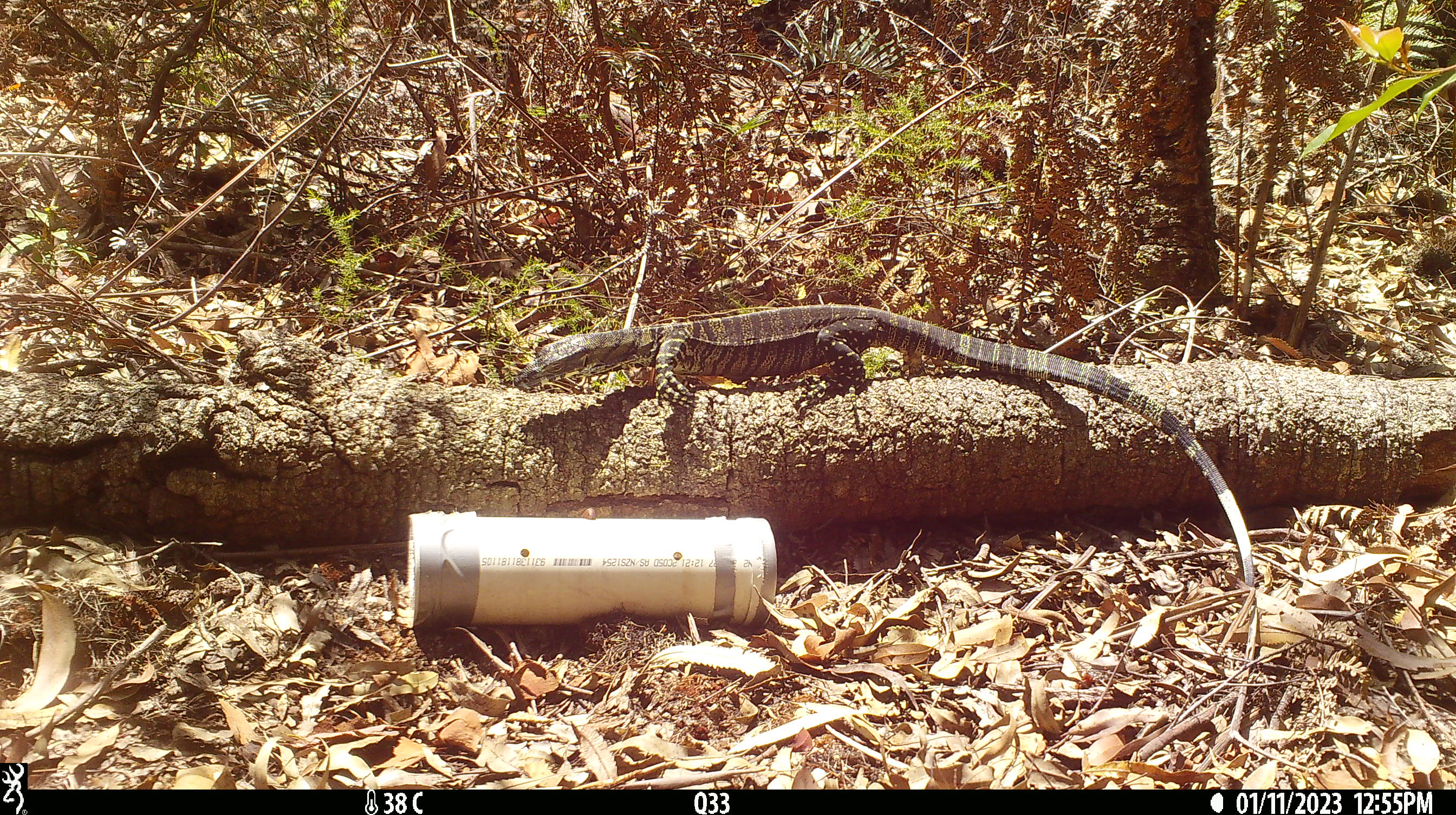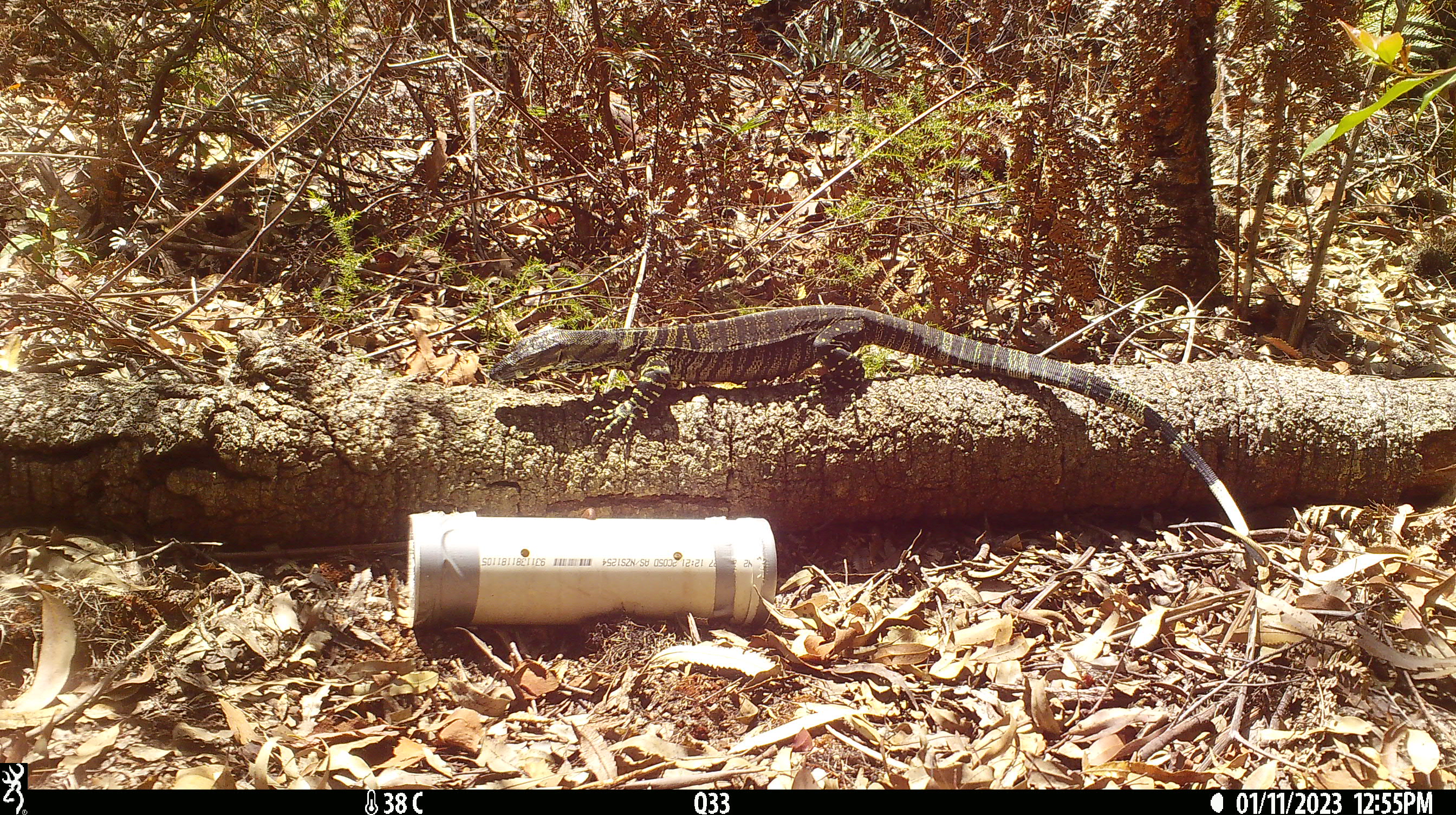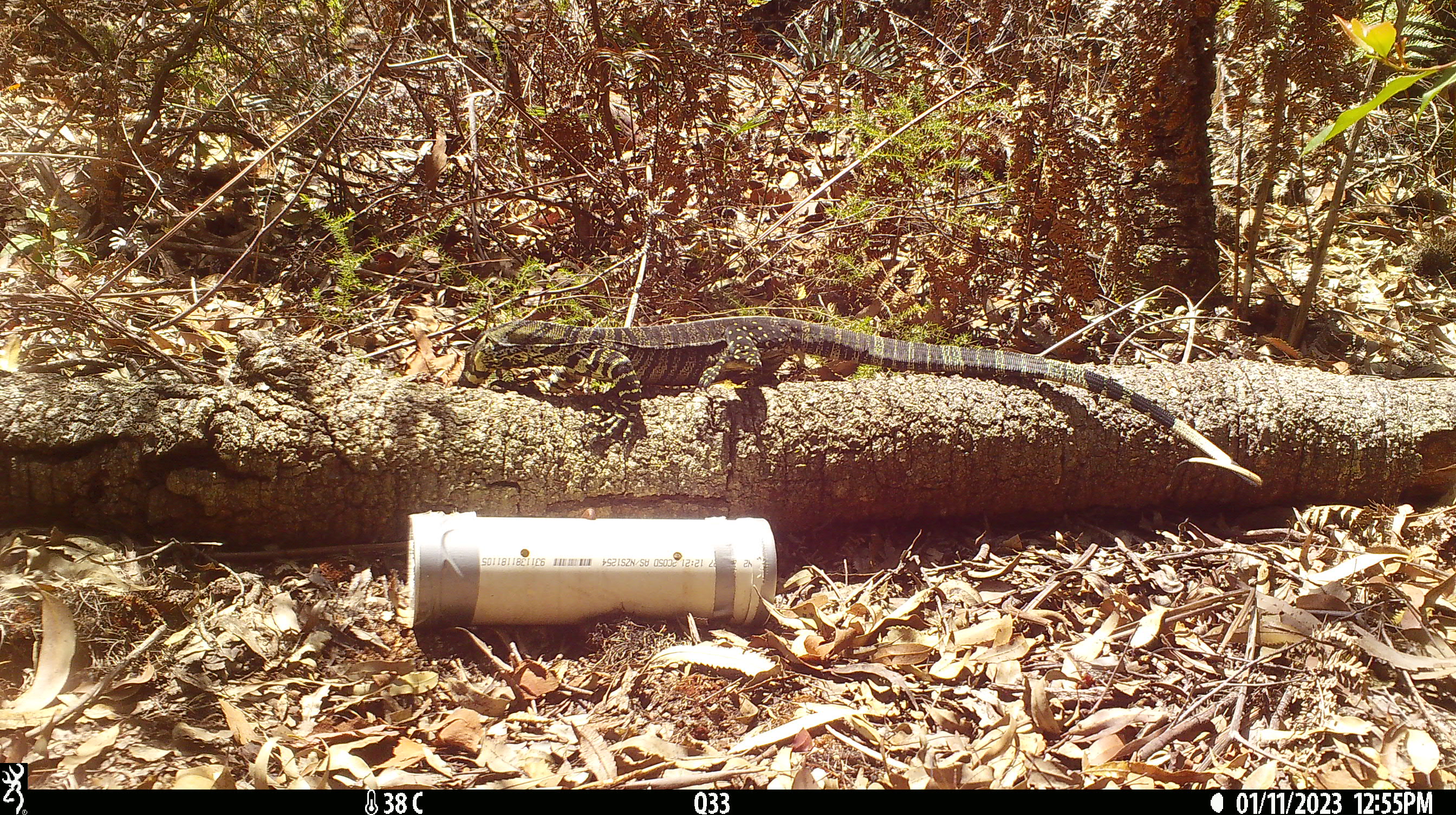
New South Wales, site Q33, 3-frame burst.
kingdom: Animalia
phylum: Chordata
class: Reptilia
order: Squamata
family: Varanidae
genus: Varanus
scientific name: Varanus varius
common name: lace monitor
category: goanna